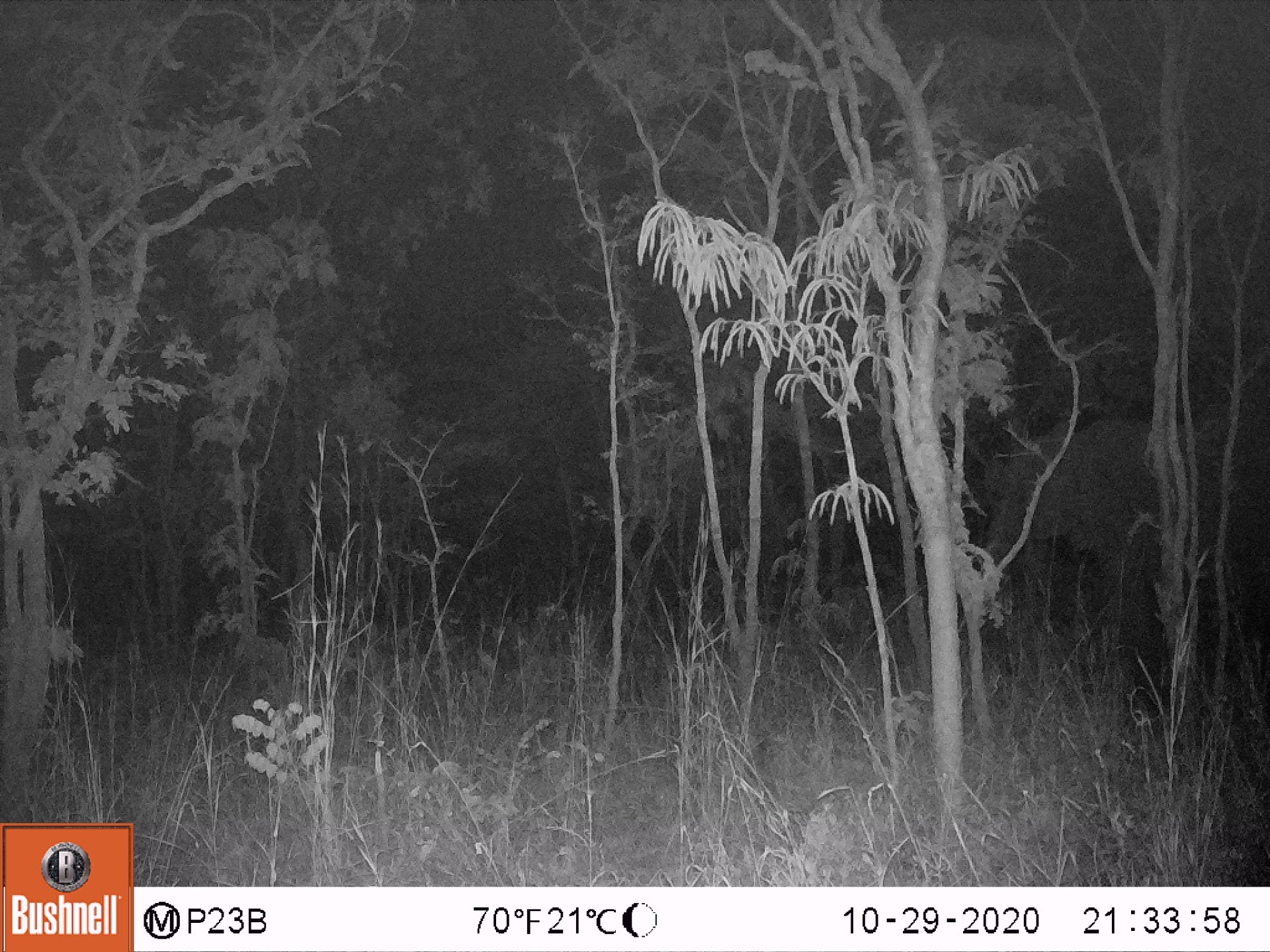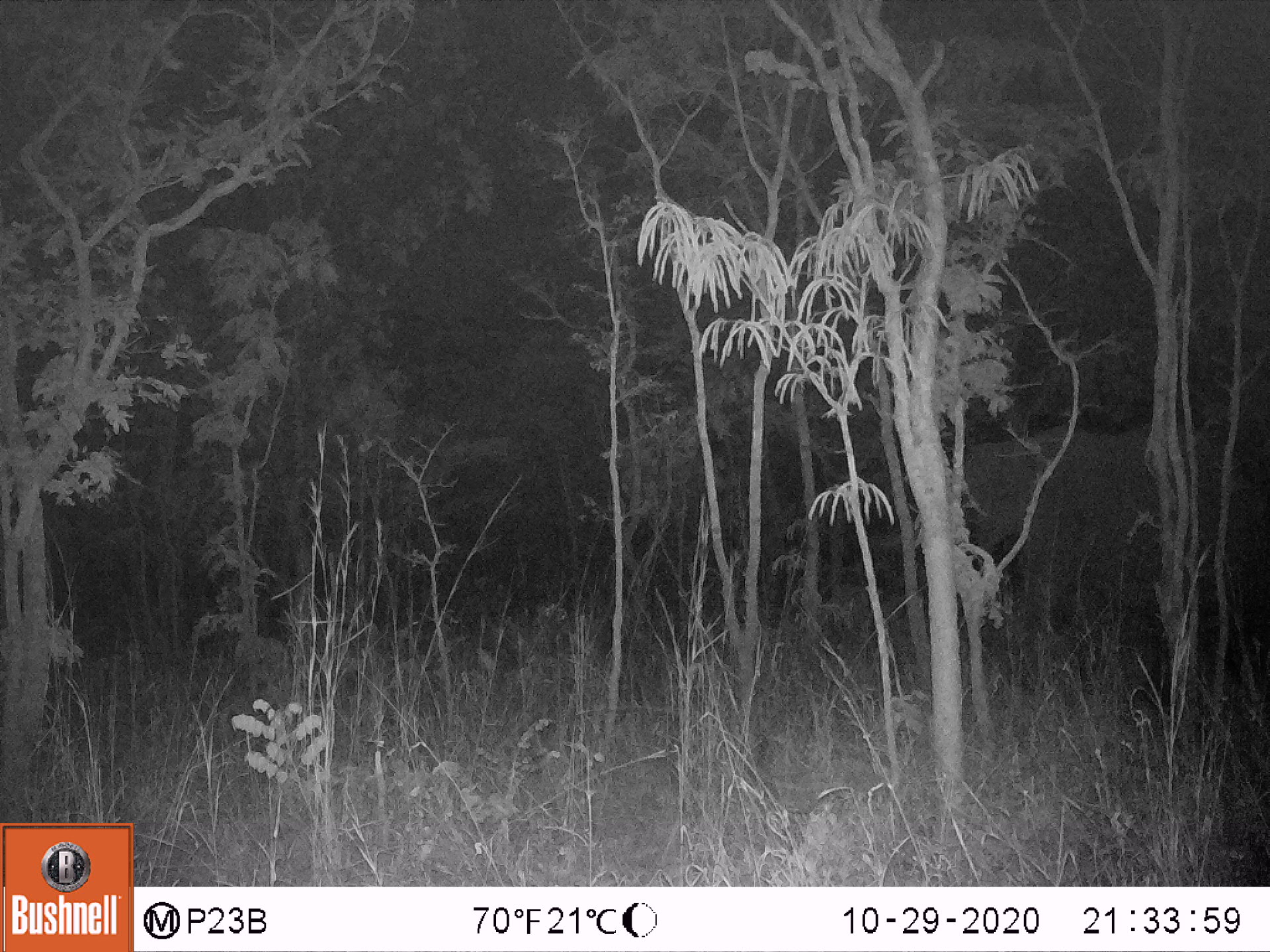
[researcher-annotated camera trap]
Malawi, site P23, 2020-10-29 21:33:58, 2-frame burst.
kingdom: Animalia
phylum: Chordata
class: Mammalia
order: Proboscidea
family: Elephantidae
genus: Loxodonta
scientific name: Loxodonta africana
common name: african savanna elephant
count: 1